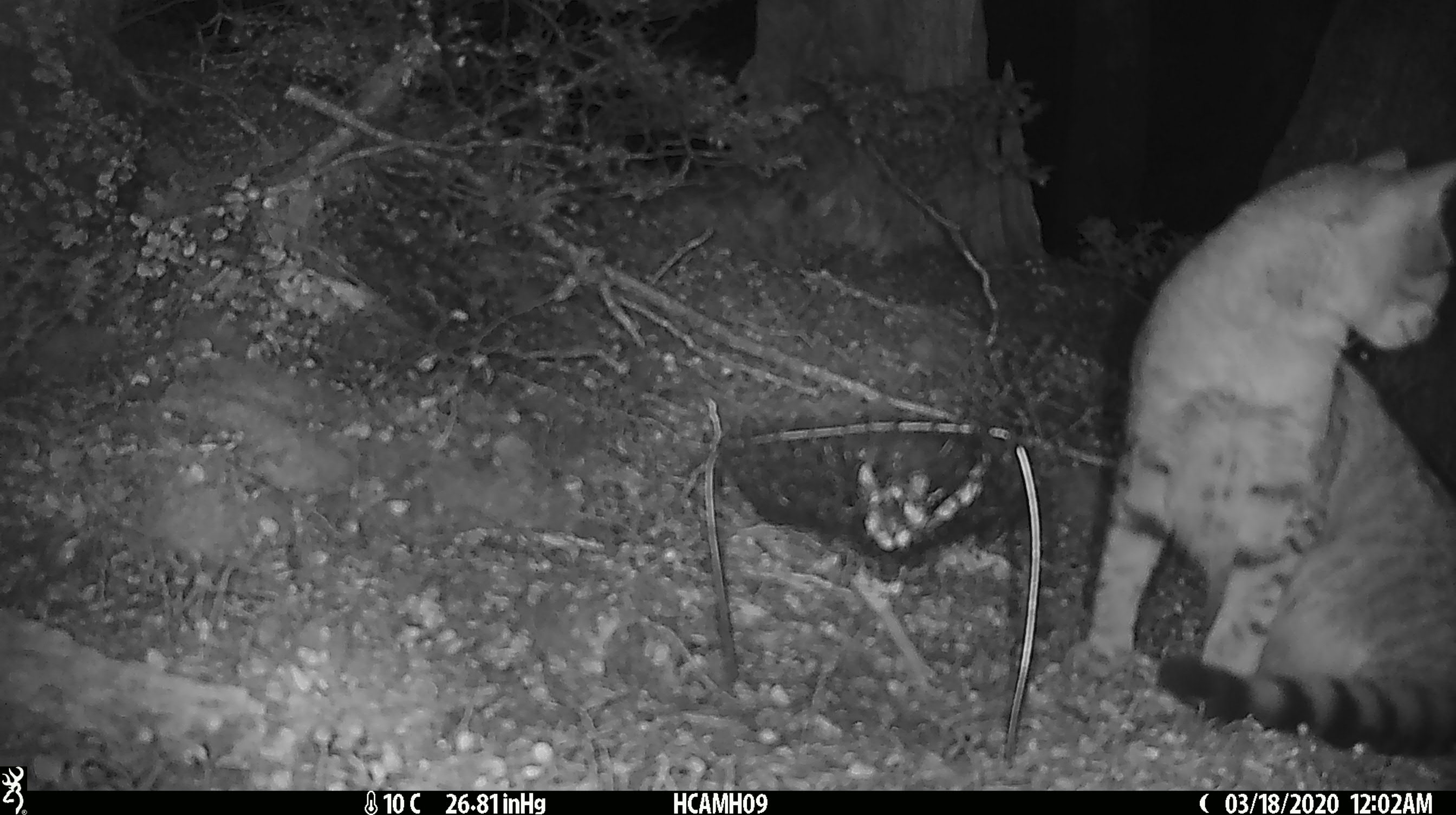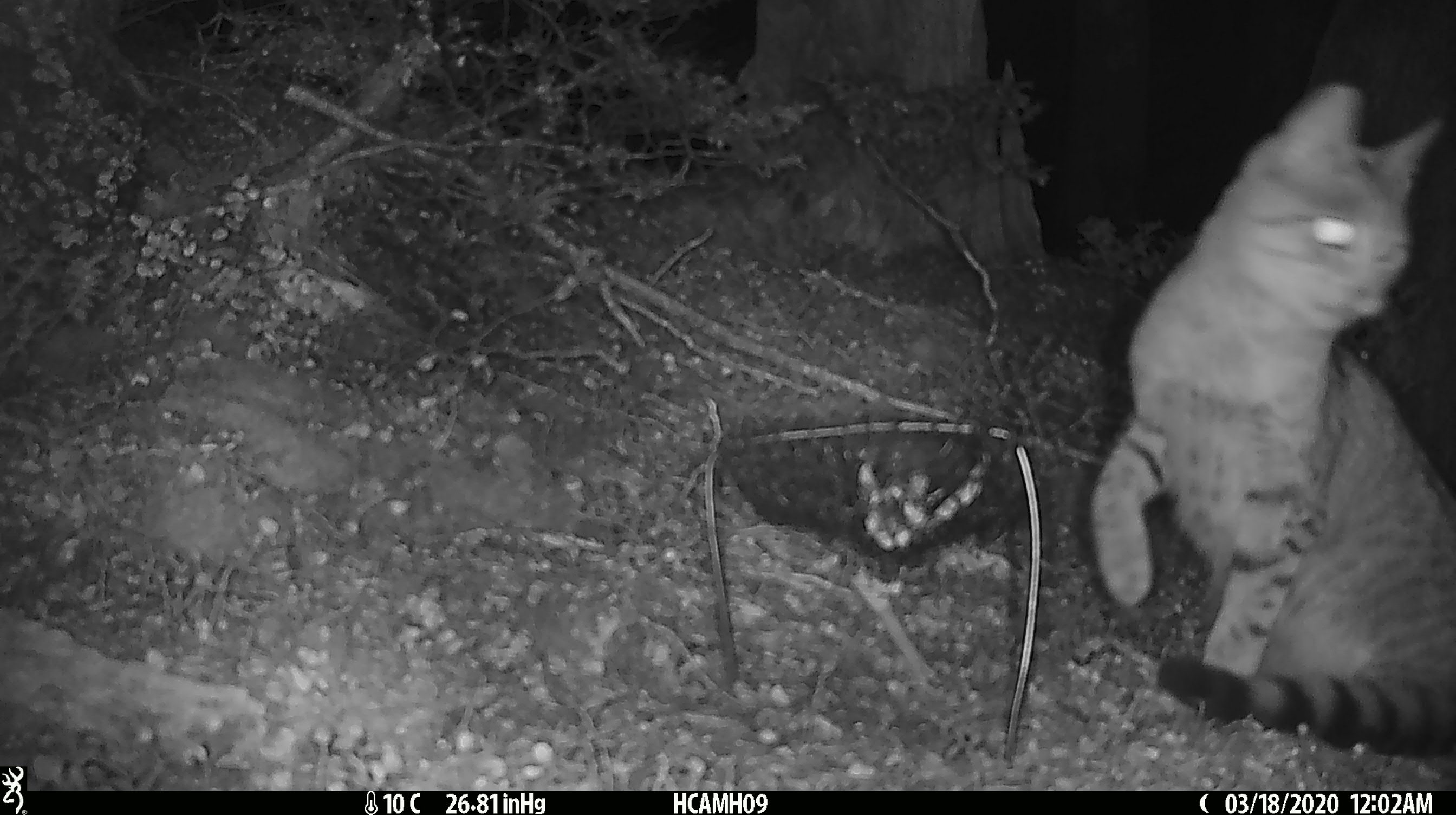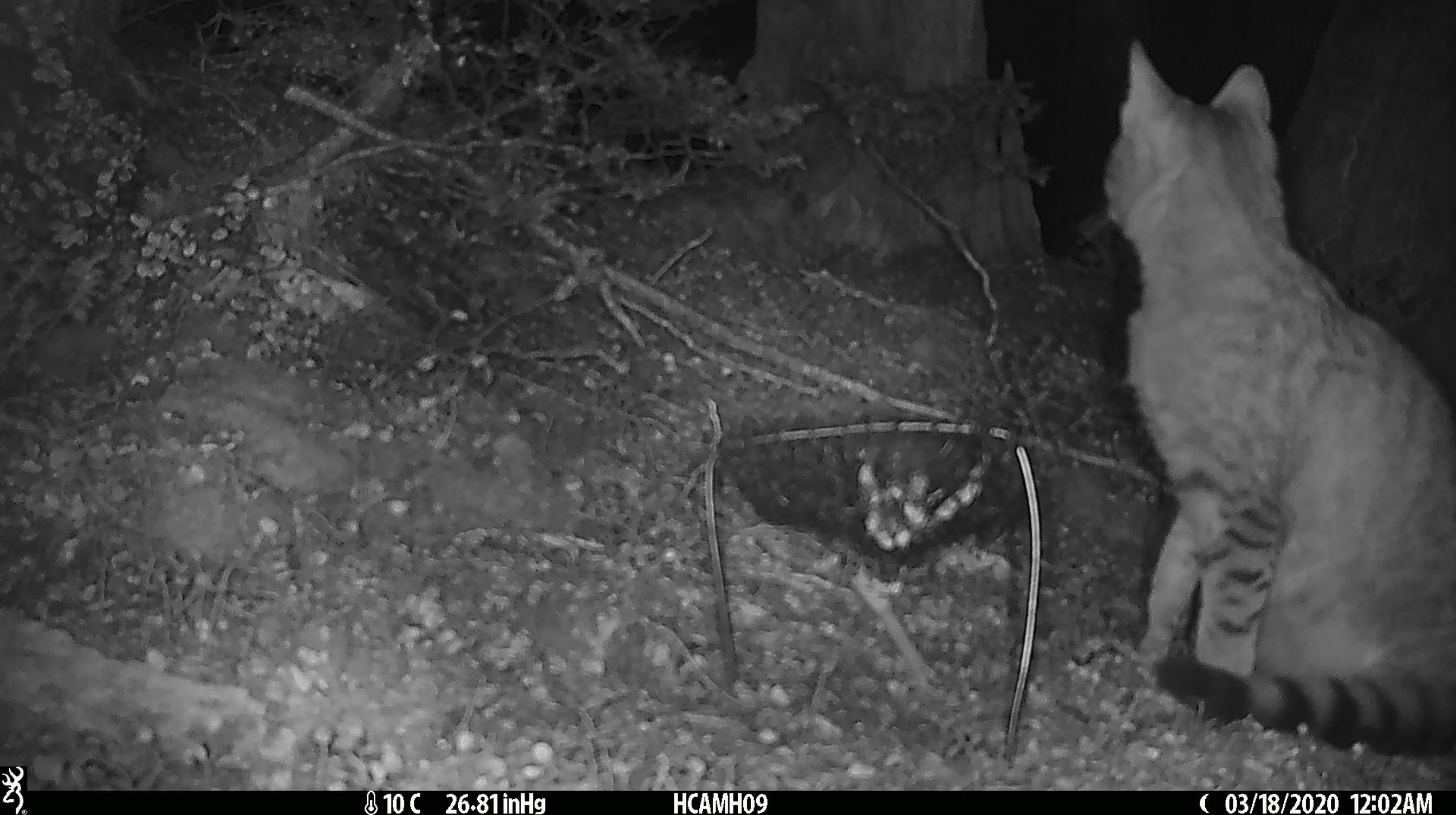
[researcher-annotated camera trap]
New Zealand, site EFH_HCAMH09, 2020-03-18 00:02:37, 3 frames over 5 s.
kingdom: Animalia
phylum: Chordata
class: Mammalia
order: Carnivora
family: Felidae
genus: Felis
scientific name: Felis catus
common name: domestic cat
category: cat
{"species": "cat (domestic cat) (Felis catus)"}